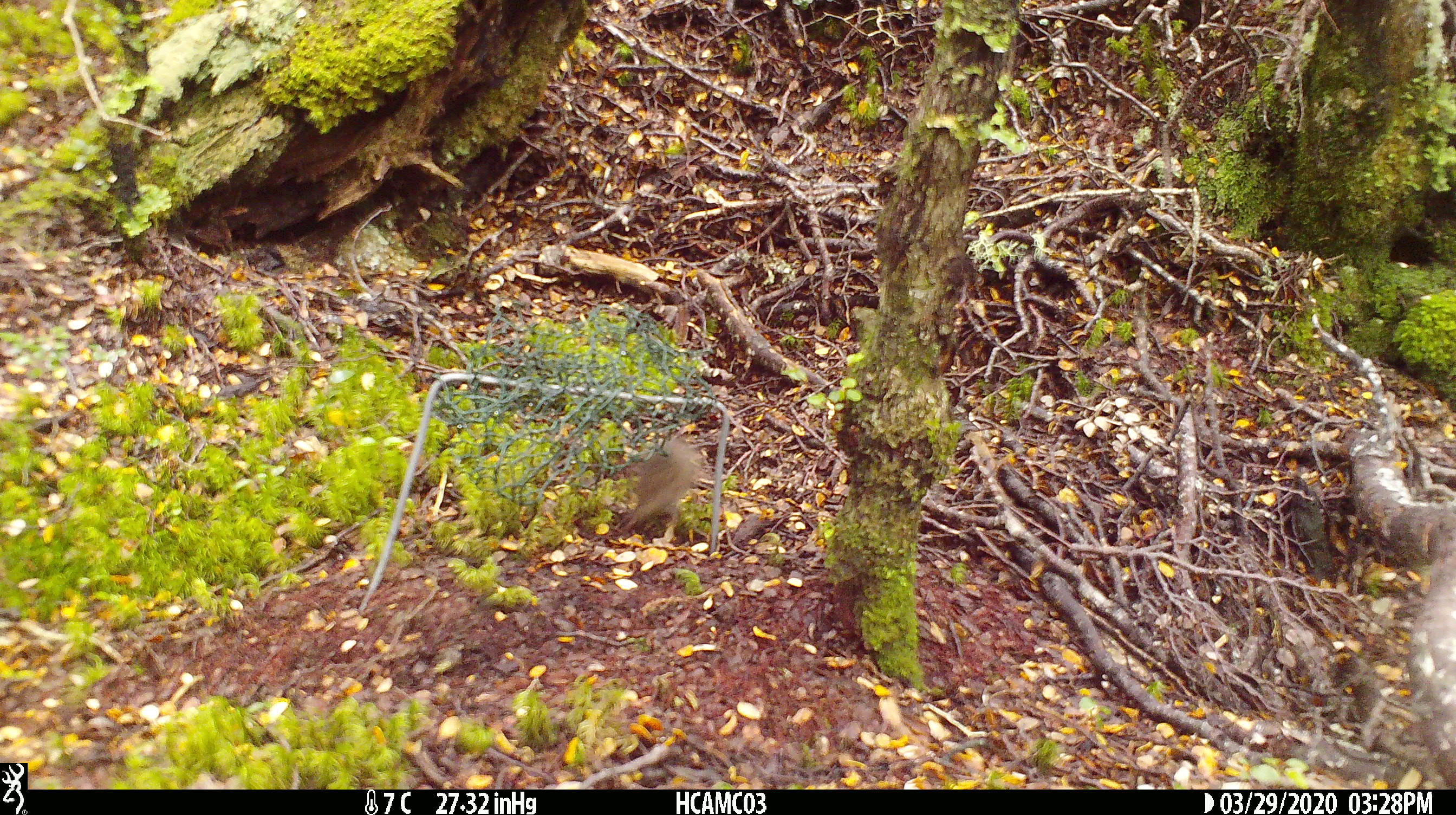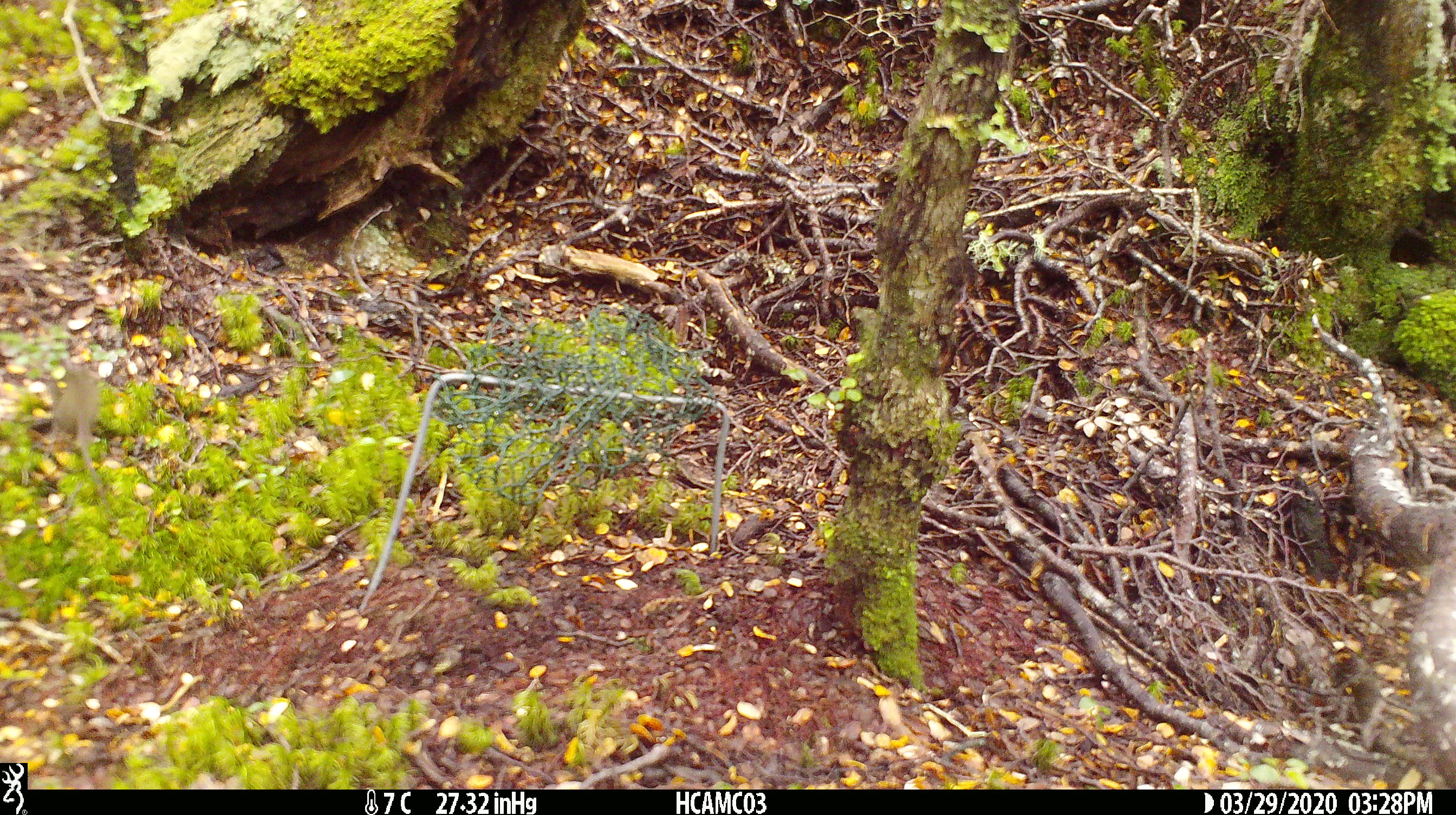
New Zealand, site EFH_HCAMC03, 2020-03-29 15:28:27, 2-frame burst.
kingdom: Animalia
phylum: Chordata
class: Mammalia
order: Rodentia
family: Muridae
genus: Mus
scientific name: Mus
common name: mouse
Mouse (Mus).